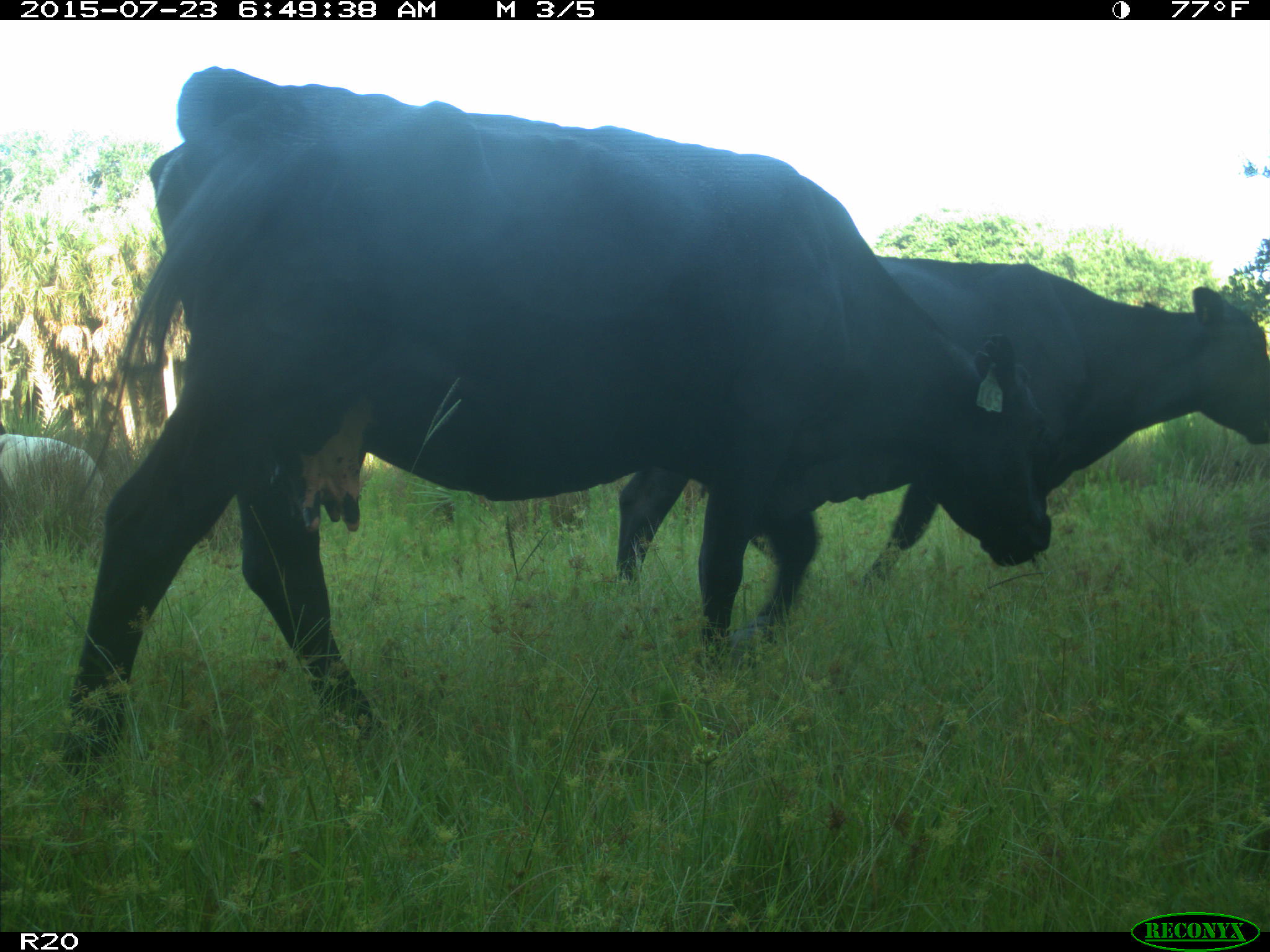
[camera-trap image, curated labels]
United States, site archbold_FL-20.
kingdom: Animalia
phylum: Chordata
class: Mammalia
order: Artiodactyla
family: Bovidae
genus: Bos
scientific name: Bos taurus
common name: domestic cow